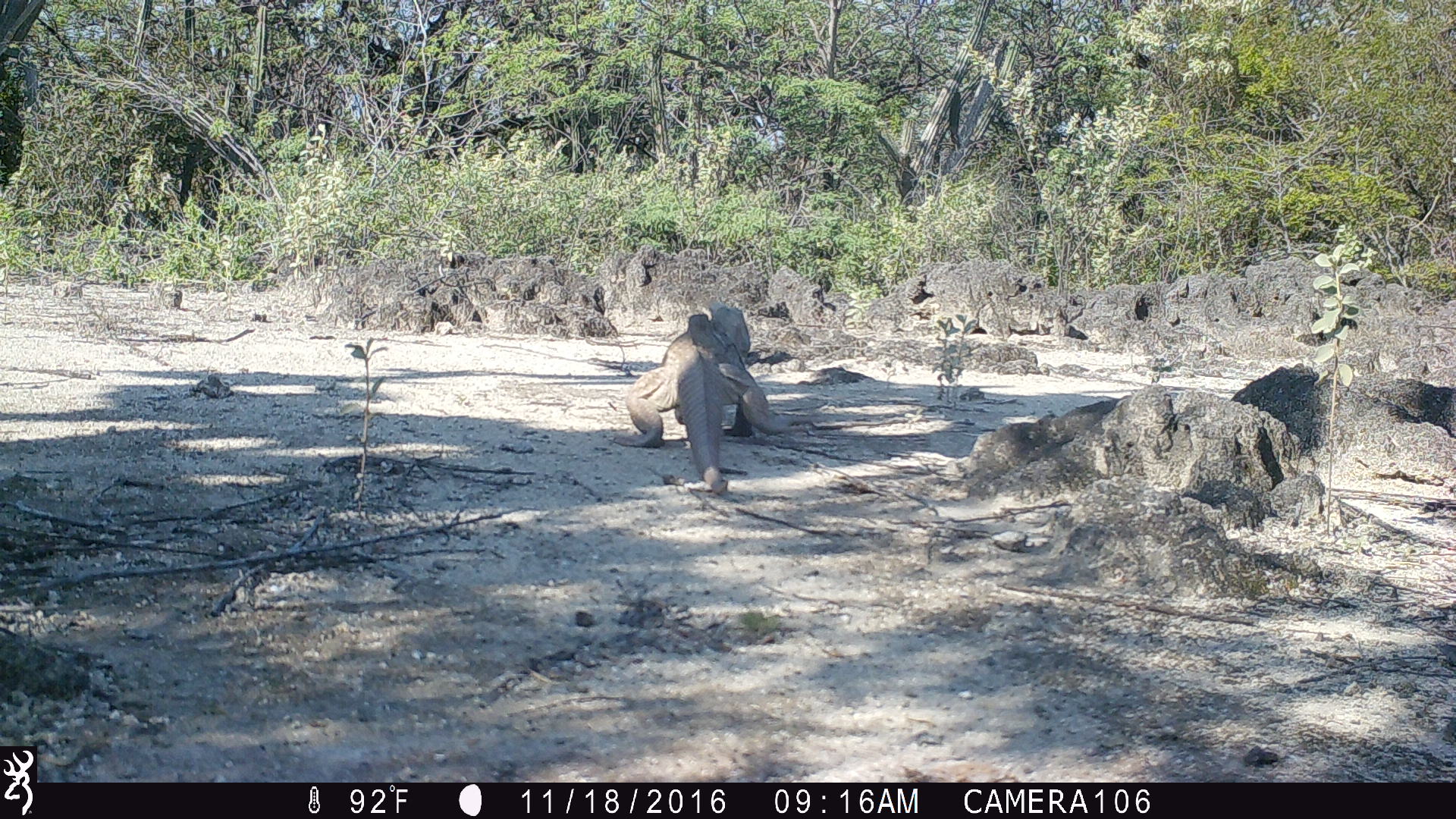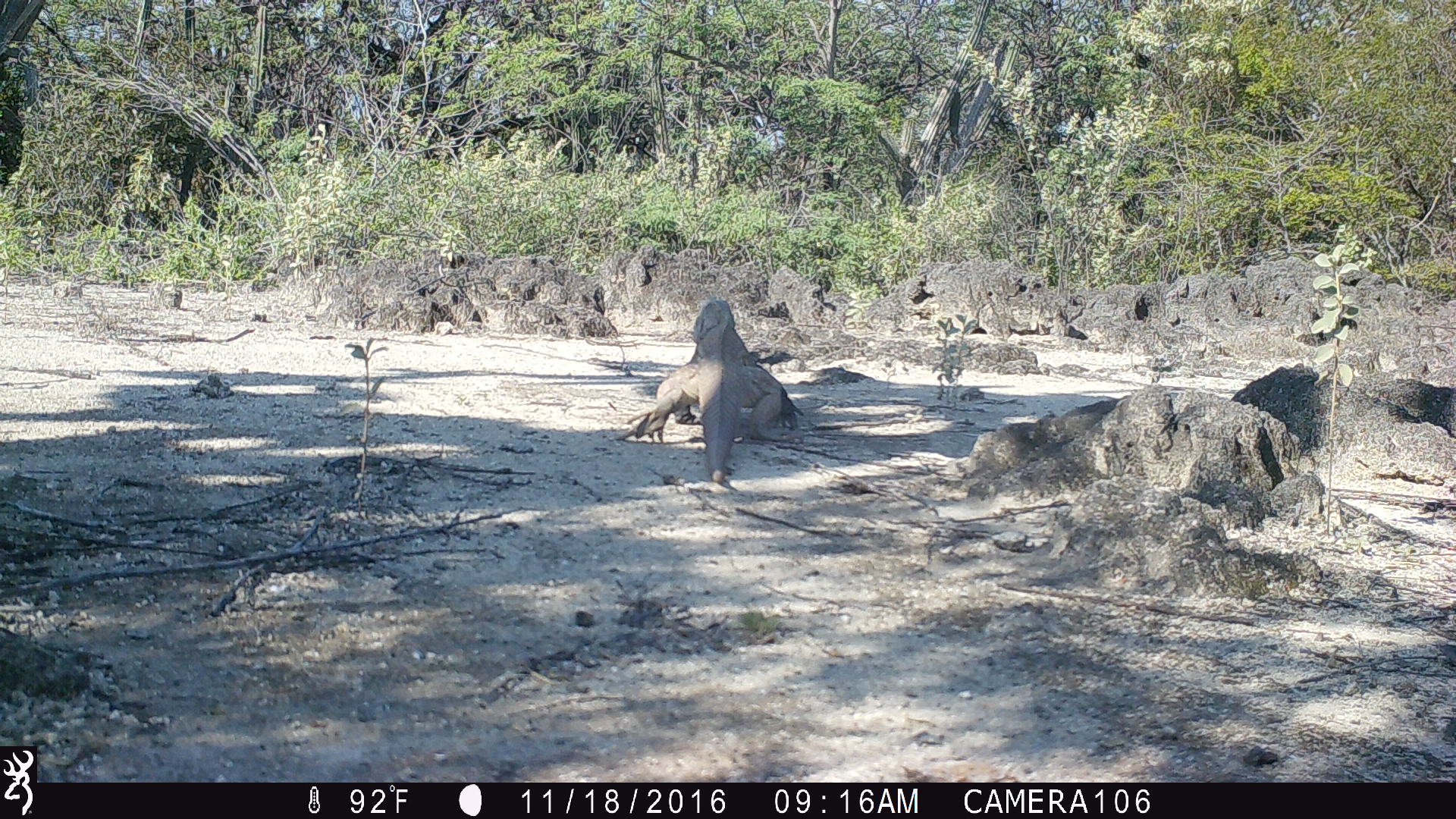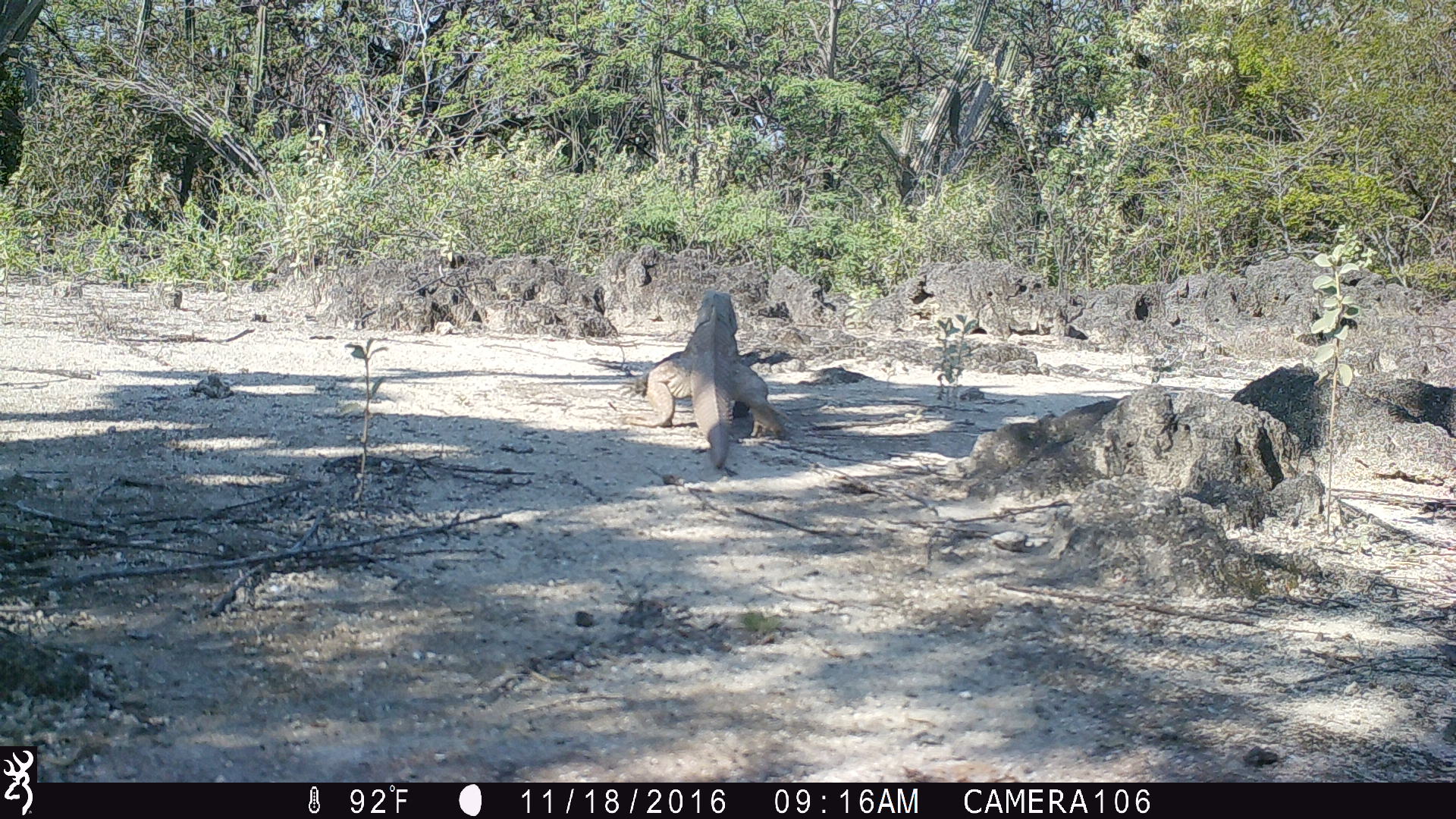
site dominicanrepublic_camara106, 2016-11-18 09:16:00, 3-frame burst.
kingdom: Animalia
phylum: Chordata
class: Reptilia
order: Squamata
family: Iguanidae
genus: Iguana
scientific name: Iguana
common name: typical iguanas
Iguana (typical iguanas).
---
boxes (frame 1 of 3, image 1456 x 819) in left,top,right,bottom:
iguana: 617,306,771,491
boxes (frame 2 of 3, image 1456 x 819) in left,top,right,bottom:
iguana: 629,301,787,481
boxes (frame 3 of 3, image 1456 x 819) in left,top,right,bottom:
iguana: 636,293,783,472